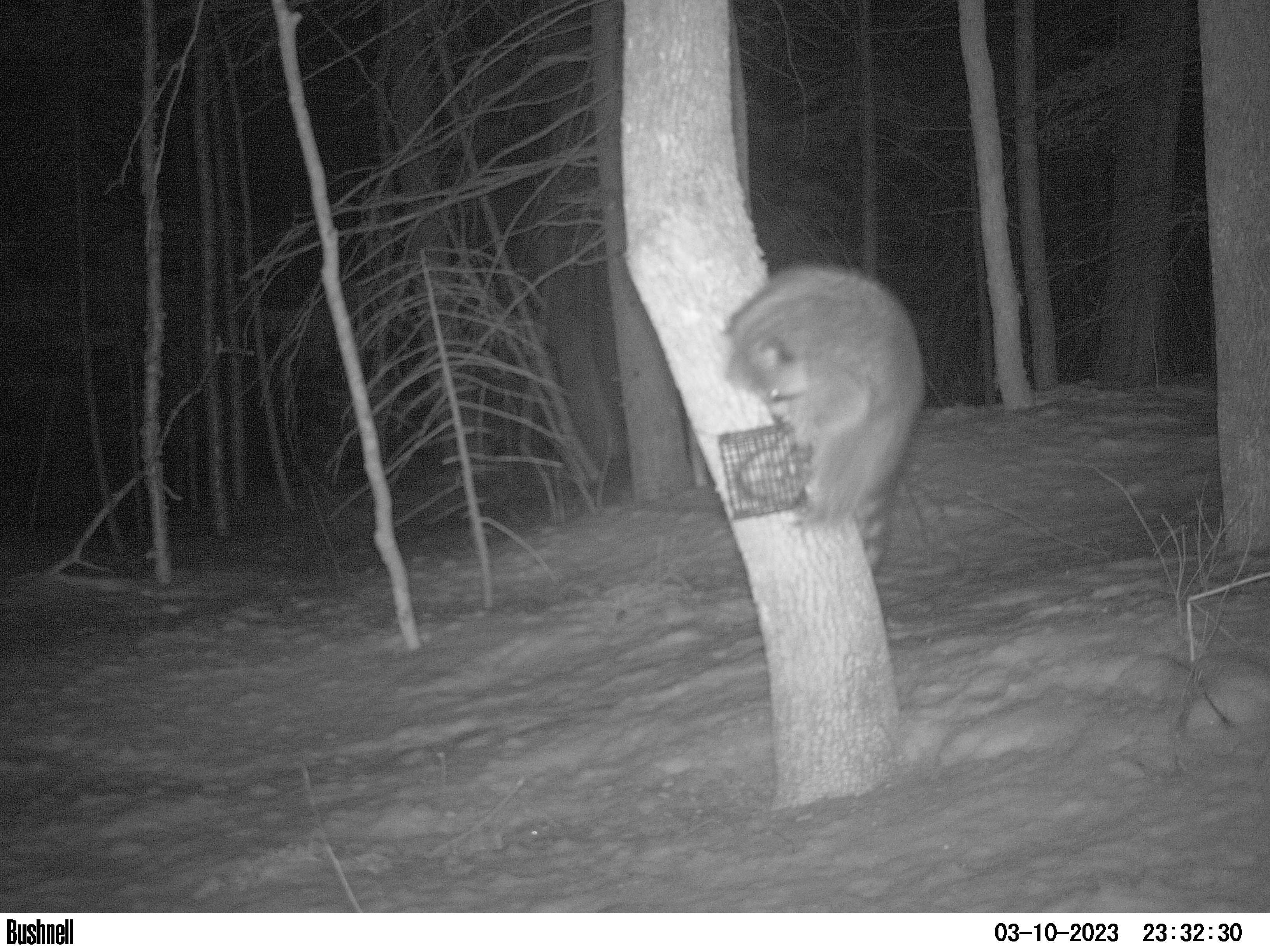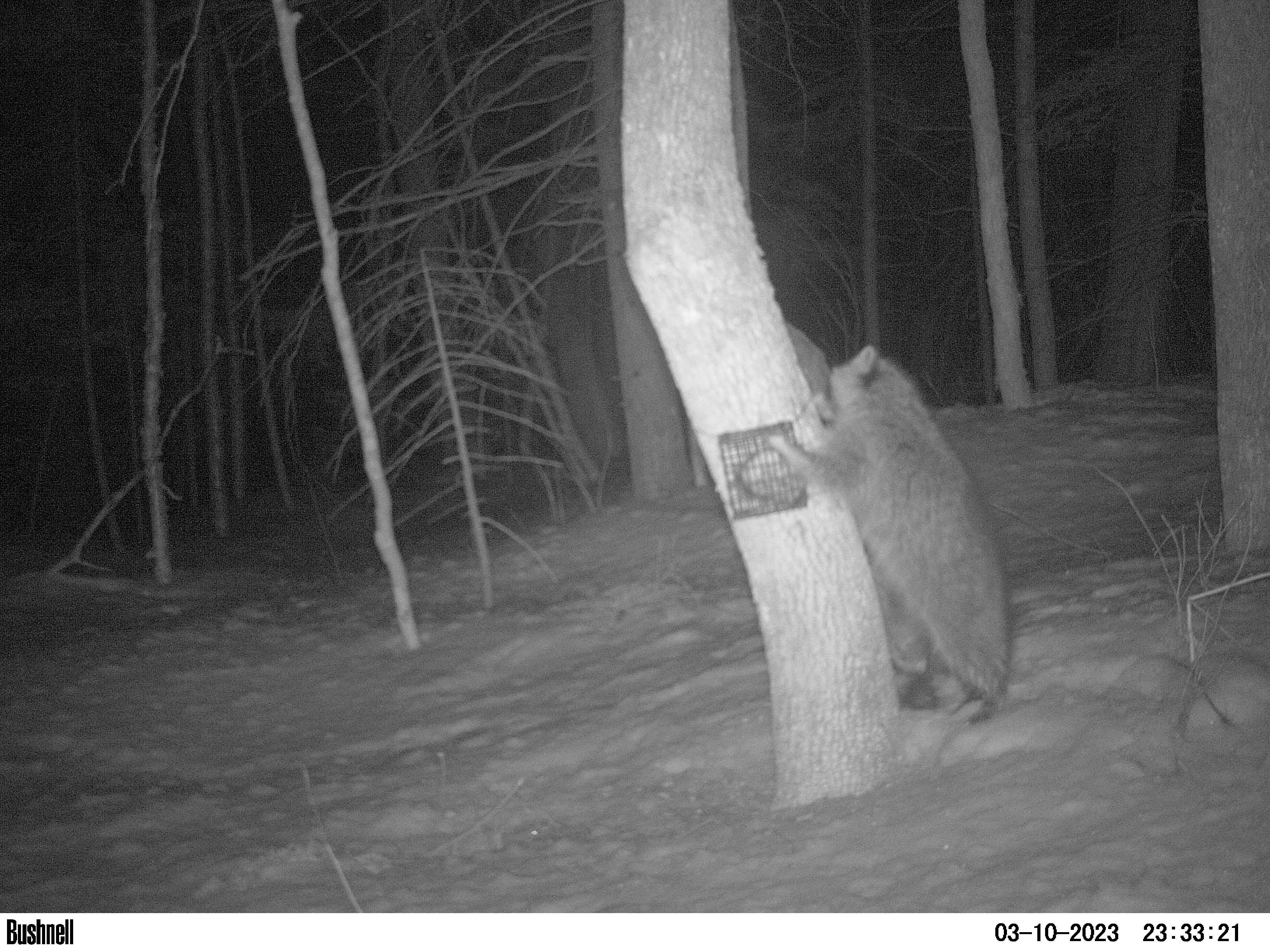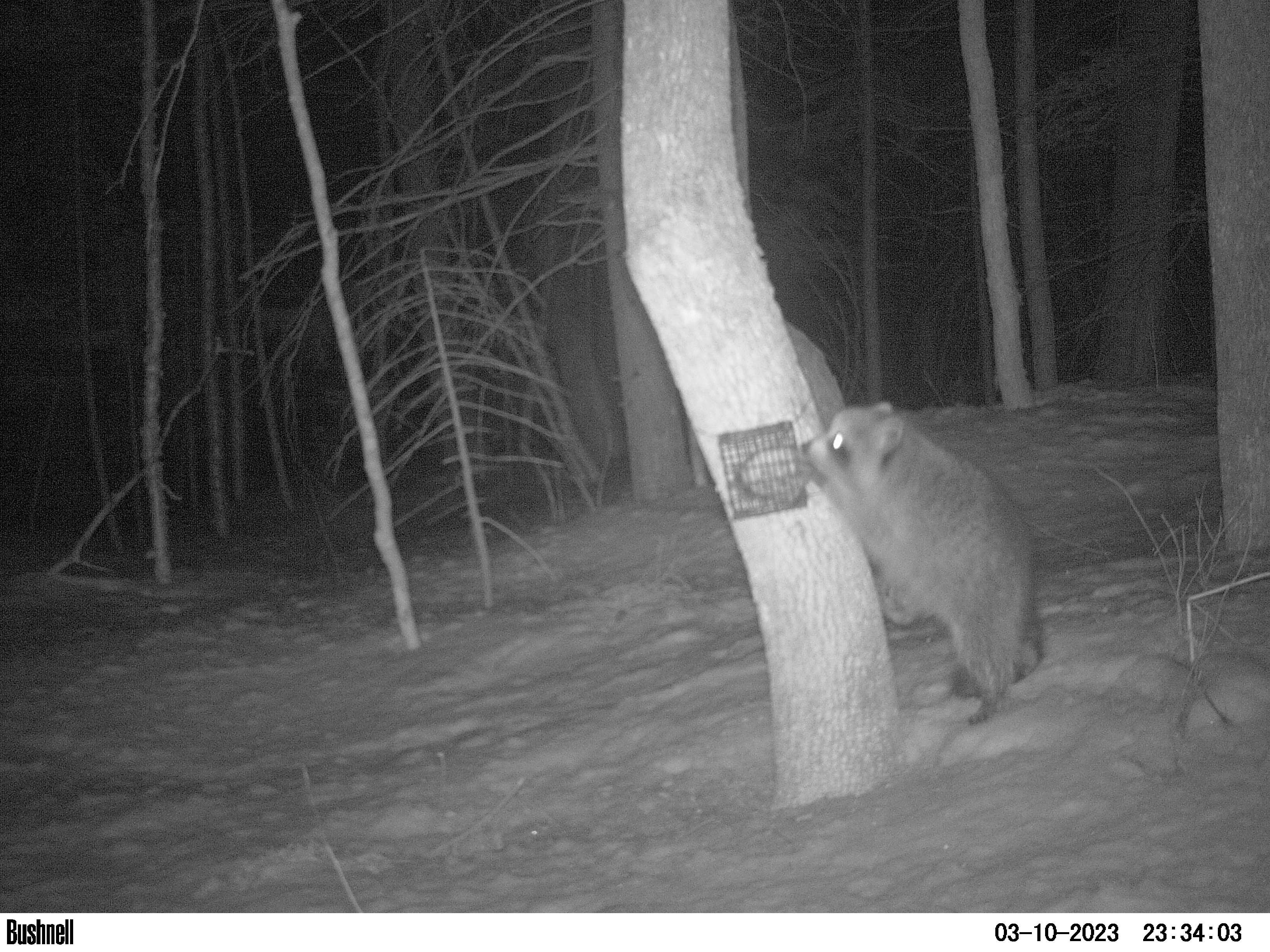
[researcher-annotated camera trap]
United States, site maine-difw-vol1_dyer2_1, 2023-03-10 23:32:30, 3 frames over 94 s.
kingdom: Animalia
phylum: Chordata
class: Mammalia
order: Carnivora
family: Procyonidae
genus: Procyon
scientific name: Procyon lotor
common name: raccoon